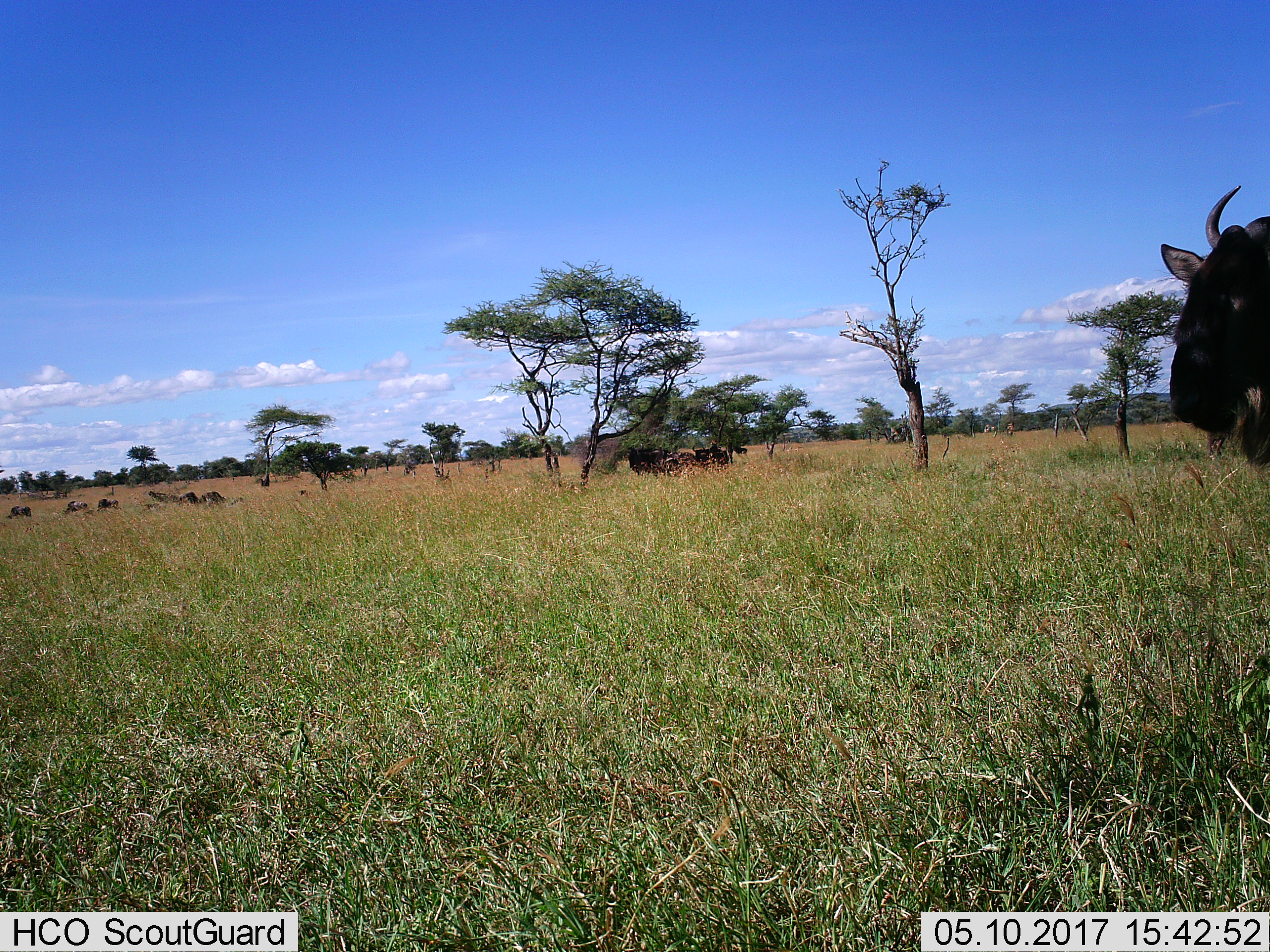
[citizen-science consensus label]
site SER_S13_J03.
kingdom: Animalia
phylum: Chordata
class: Mammalia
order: Artiodactyla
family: Bovidae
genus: Connochaetes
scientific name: Connochaetes taurinus taurinus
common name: blue wildebeest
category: wildebeestblue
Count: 11-50.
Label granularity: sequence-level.